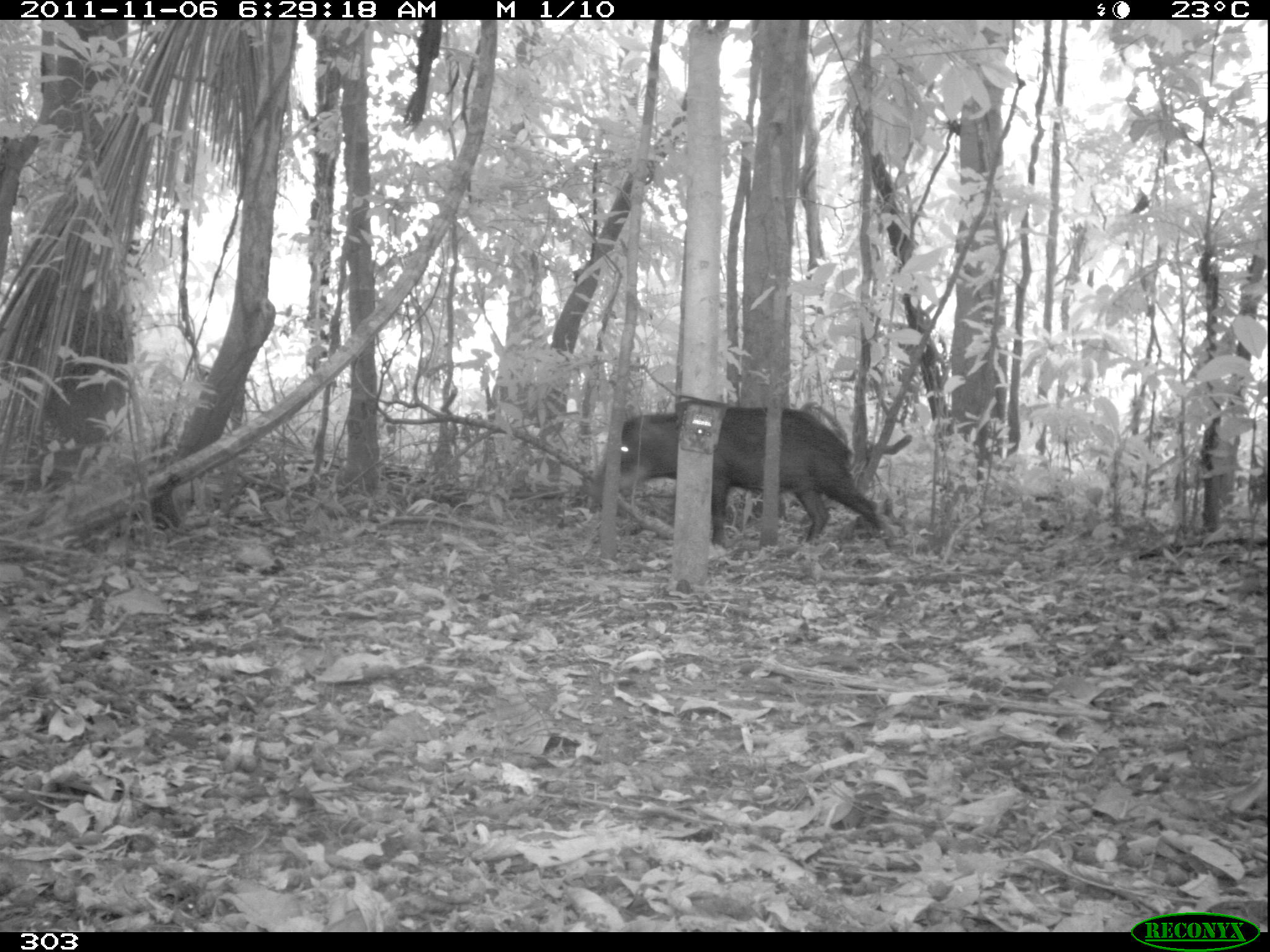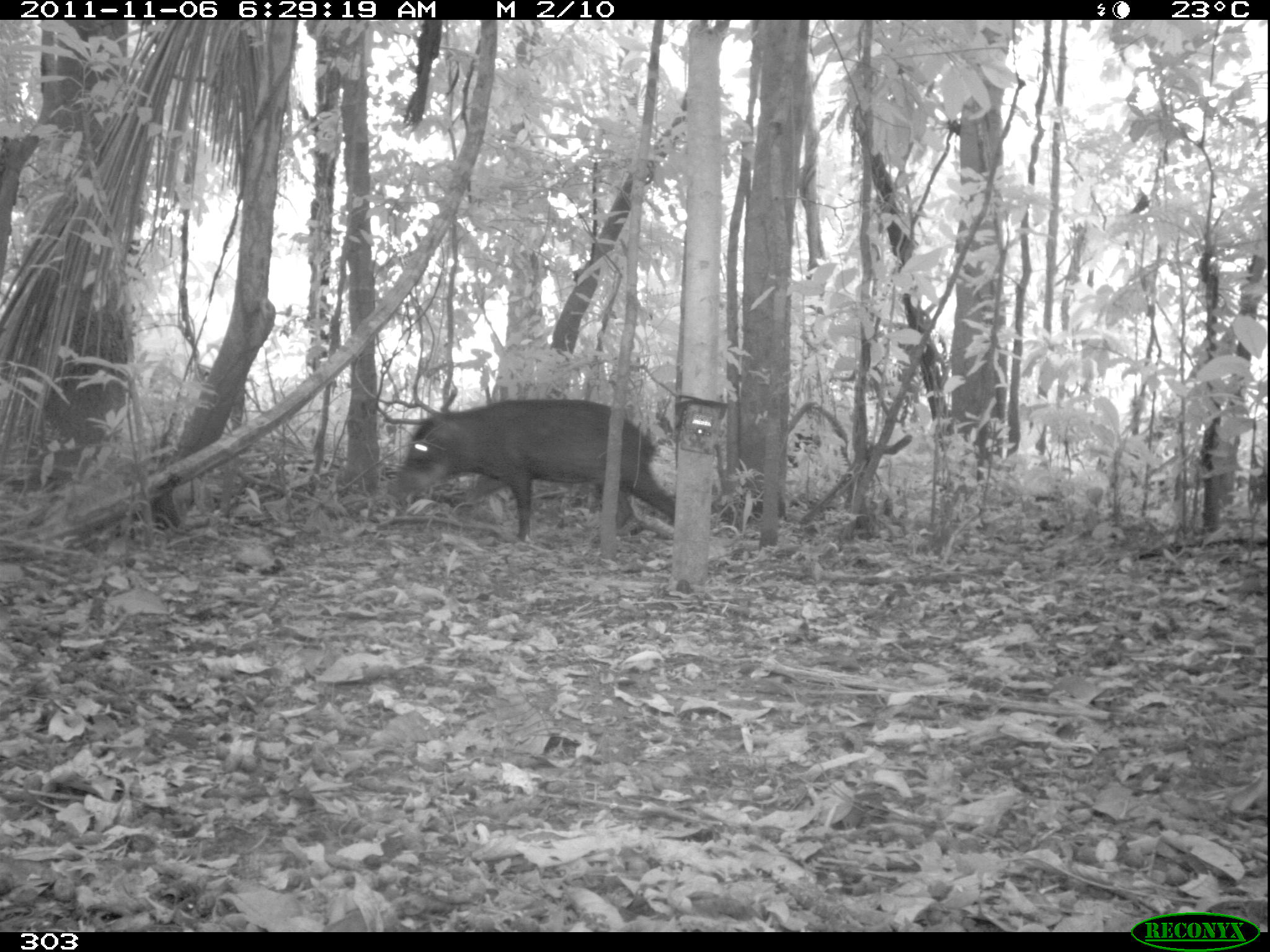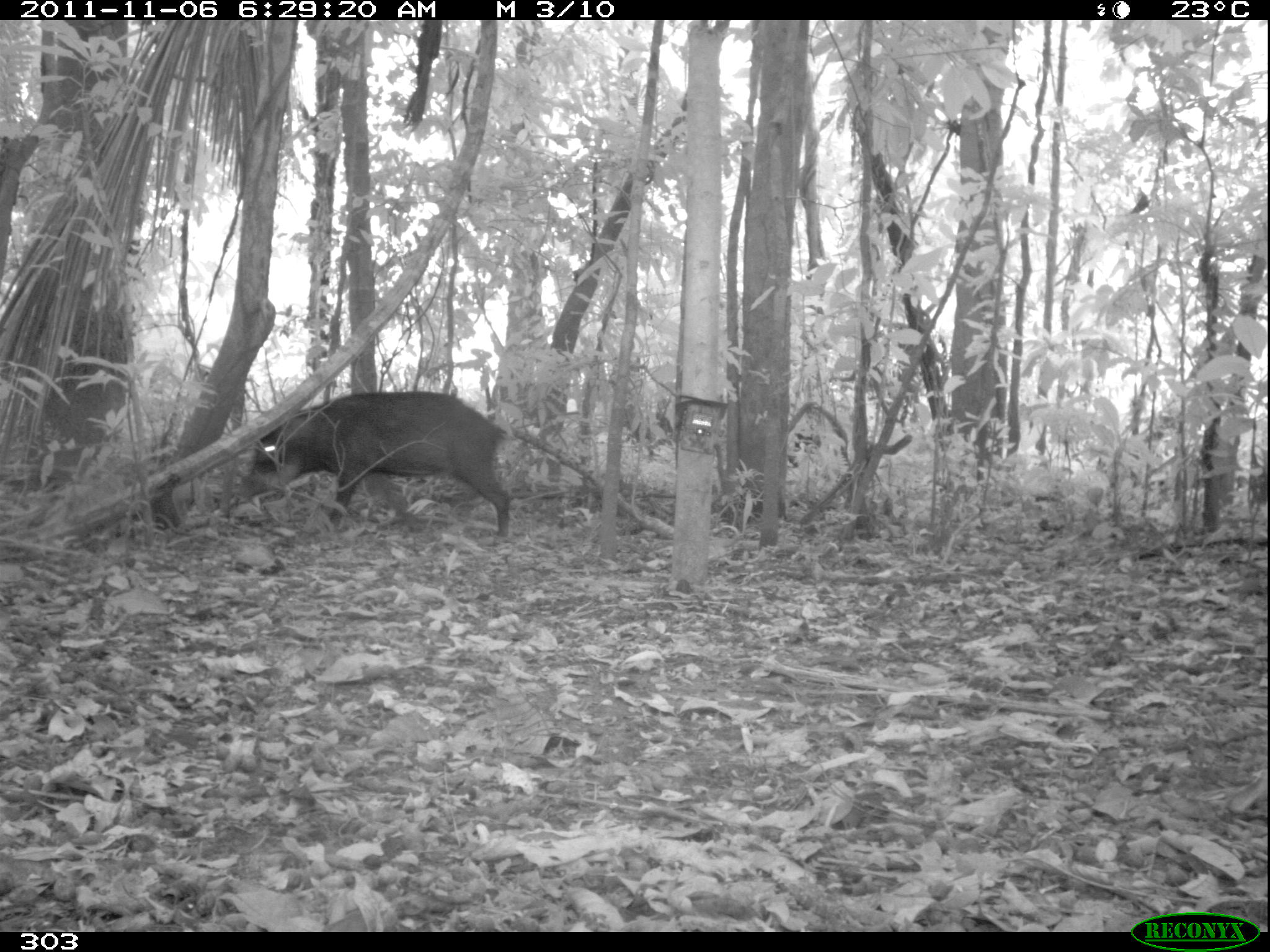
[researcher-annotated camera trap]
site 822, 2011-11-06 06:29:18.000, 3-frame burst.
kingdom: Animalia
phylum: Chordata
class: Mammalia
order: Artiodactyla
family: Tayassuidae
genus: Tayassu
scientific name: Tayassu pecari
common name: white-lipped peccary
Tayassu pecari (white-lipped peccary).